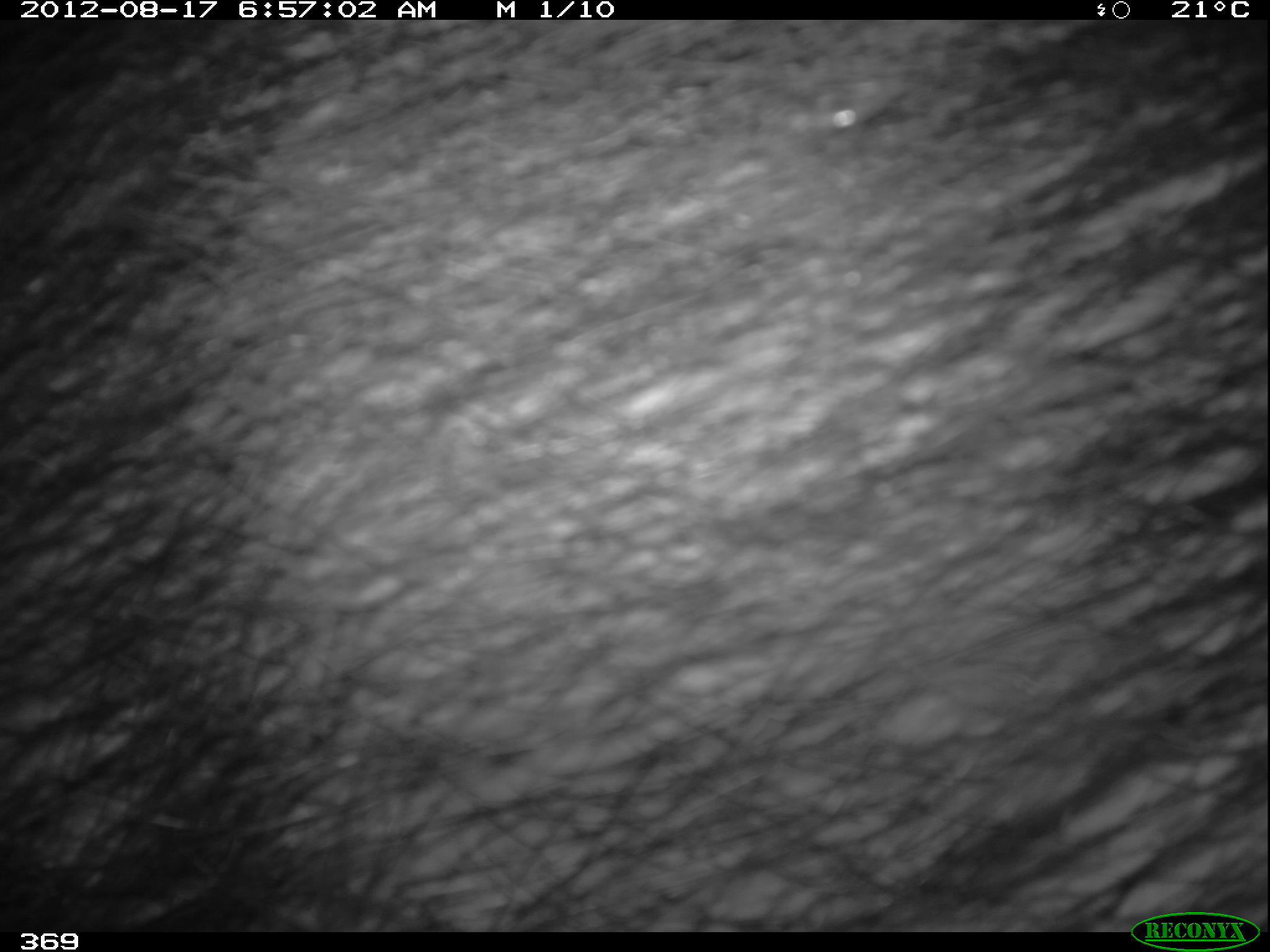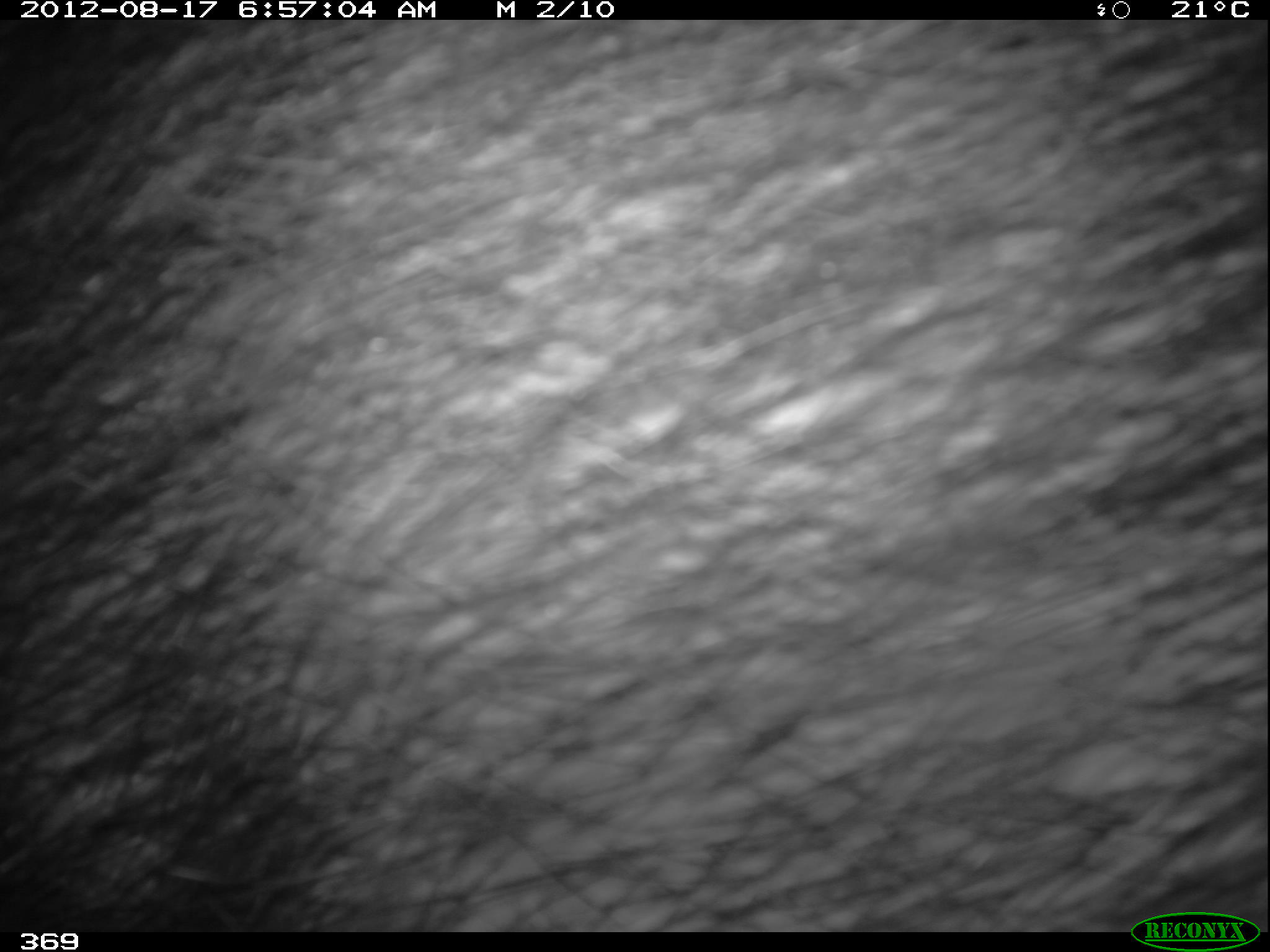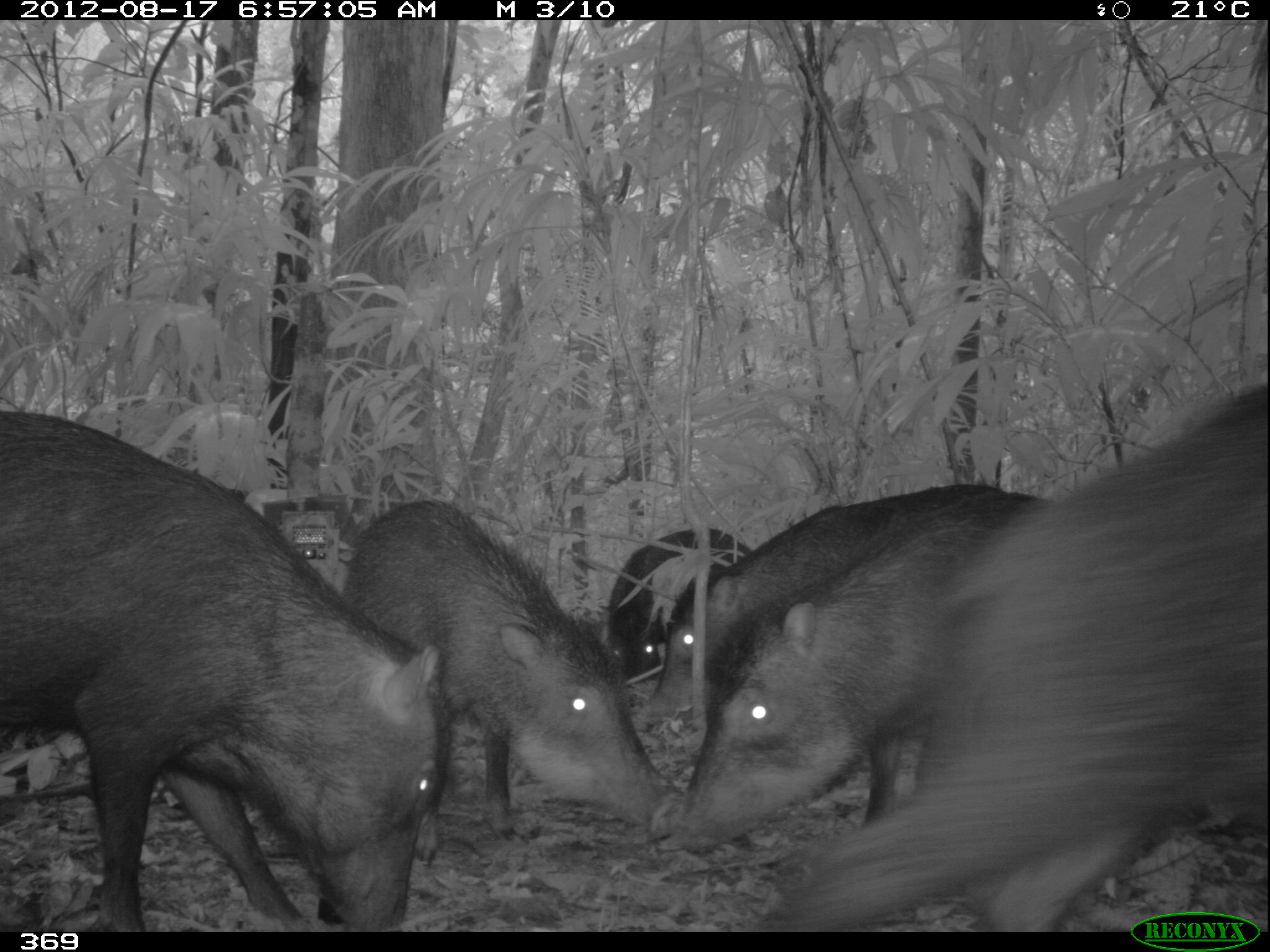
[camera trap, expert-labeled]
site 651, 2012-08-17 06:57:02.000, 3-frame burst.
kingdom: Animalia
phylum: Chordata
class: Mammalia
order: Artiodactyla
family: Tayassuidae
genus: Tayassu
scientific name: Tayassu pecari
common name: white-lipped peccary